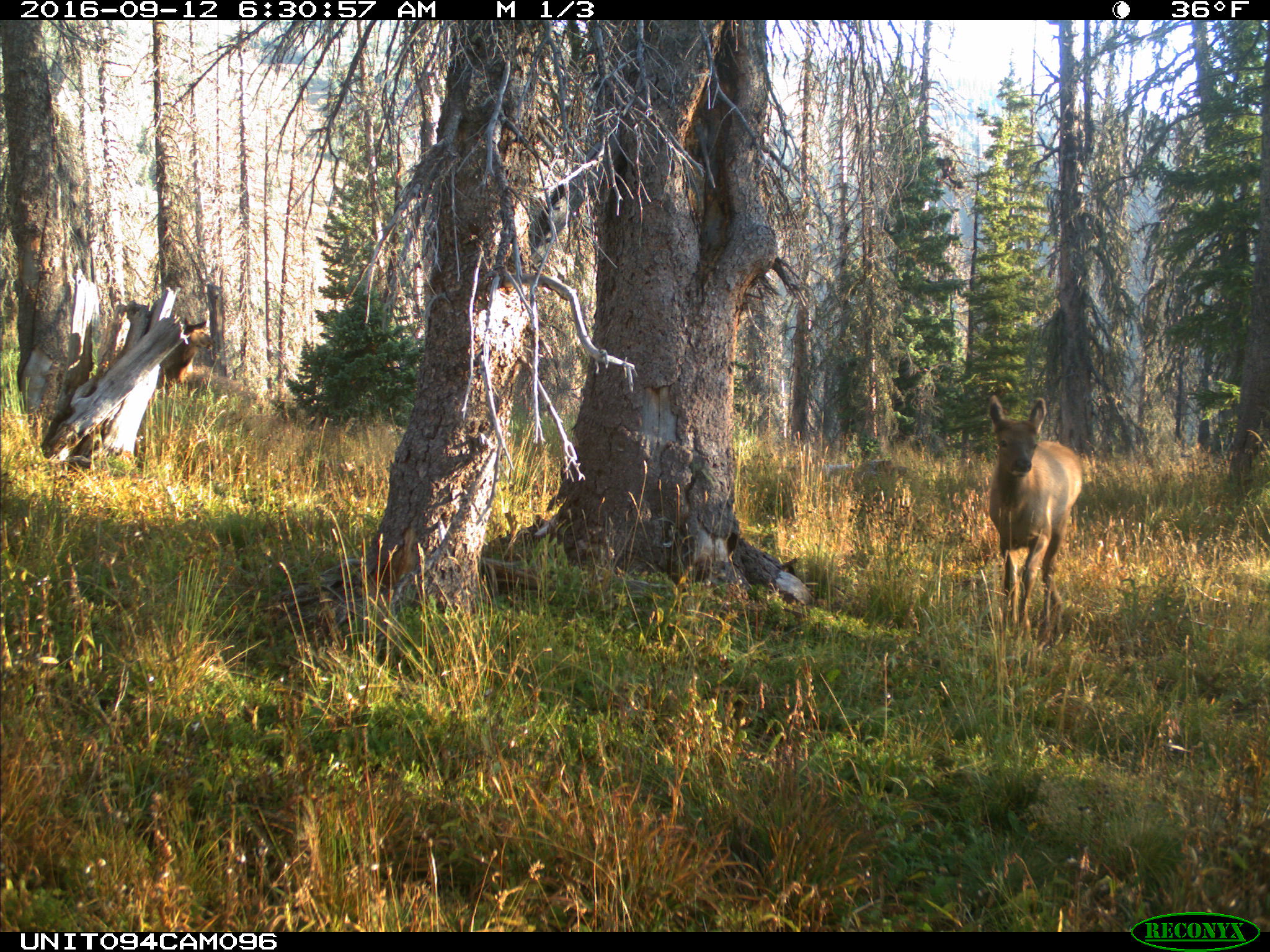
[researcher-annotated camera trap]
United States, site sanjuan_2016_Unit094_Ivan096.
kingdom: Animalia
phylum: Chordata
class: Mammalia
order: Artiodactyla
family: Cervidae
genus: Cervus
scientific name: Cervus elaphus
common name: red deer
Cervus elaphus (red deer).